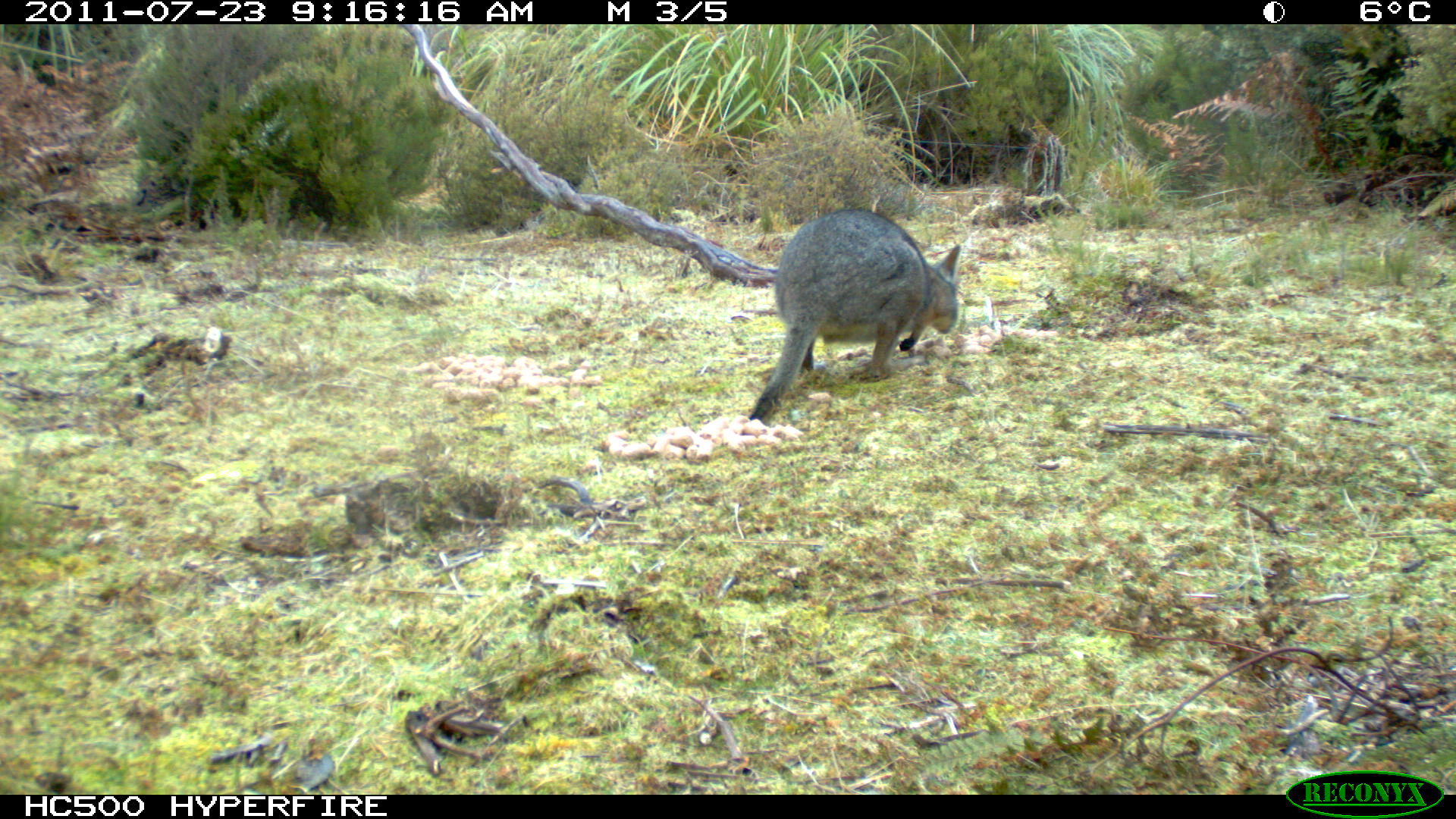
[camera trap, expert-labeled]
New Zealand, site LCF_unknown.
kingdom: Animalia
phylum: Chordata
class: Mammalia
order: Diprotodontia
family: Macropodidae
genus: Notamacropus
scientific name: Notamacropus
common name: wallaby